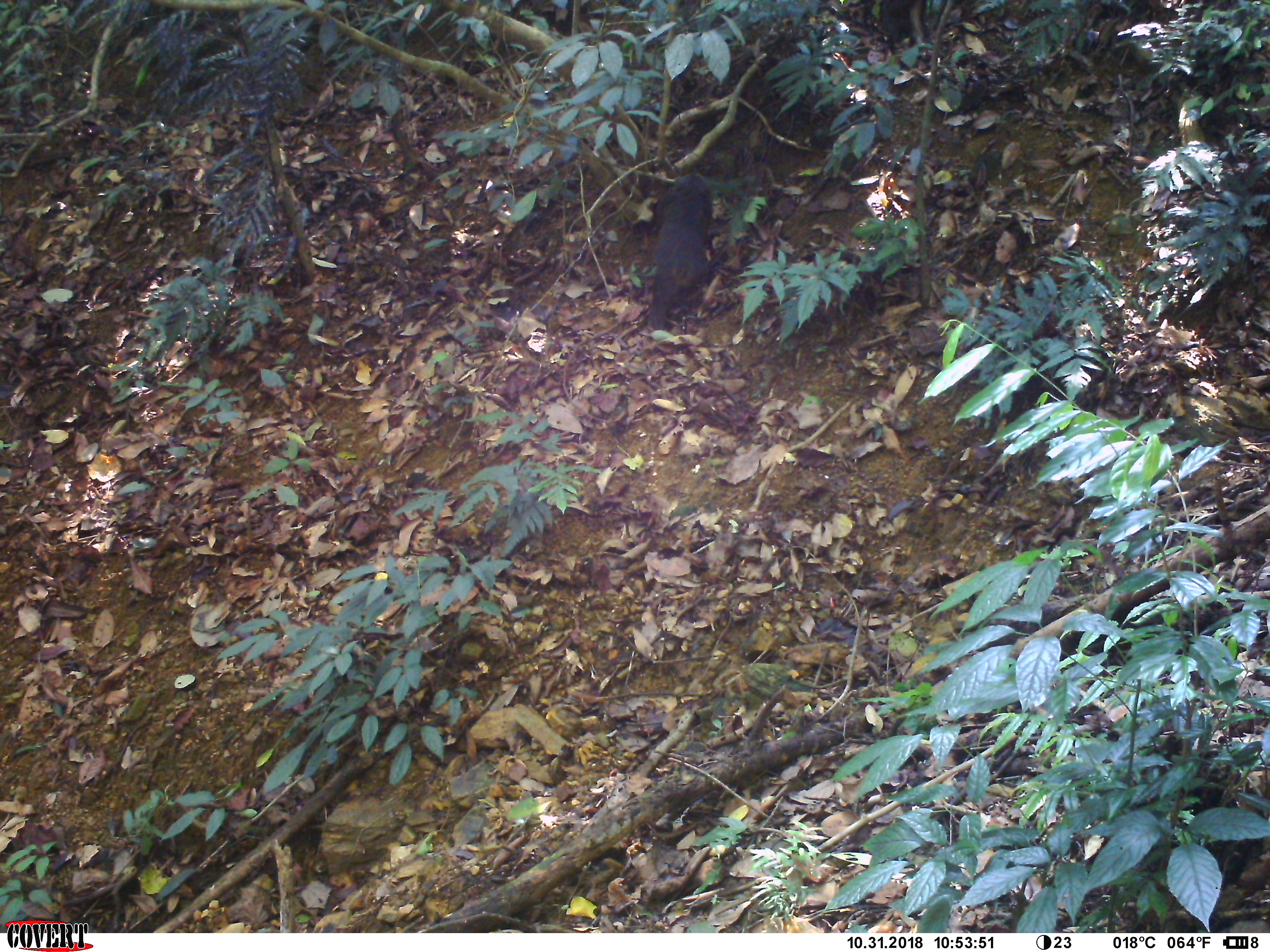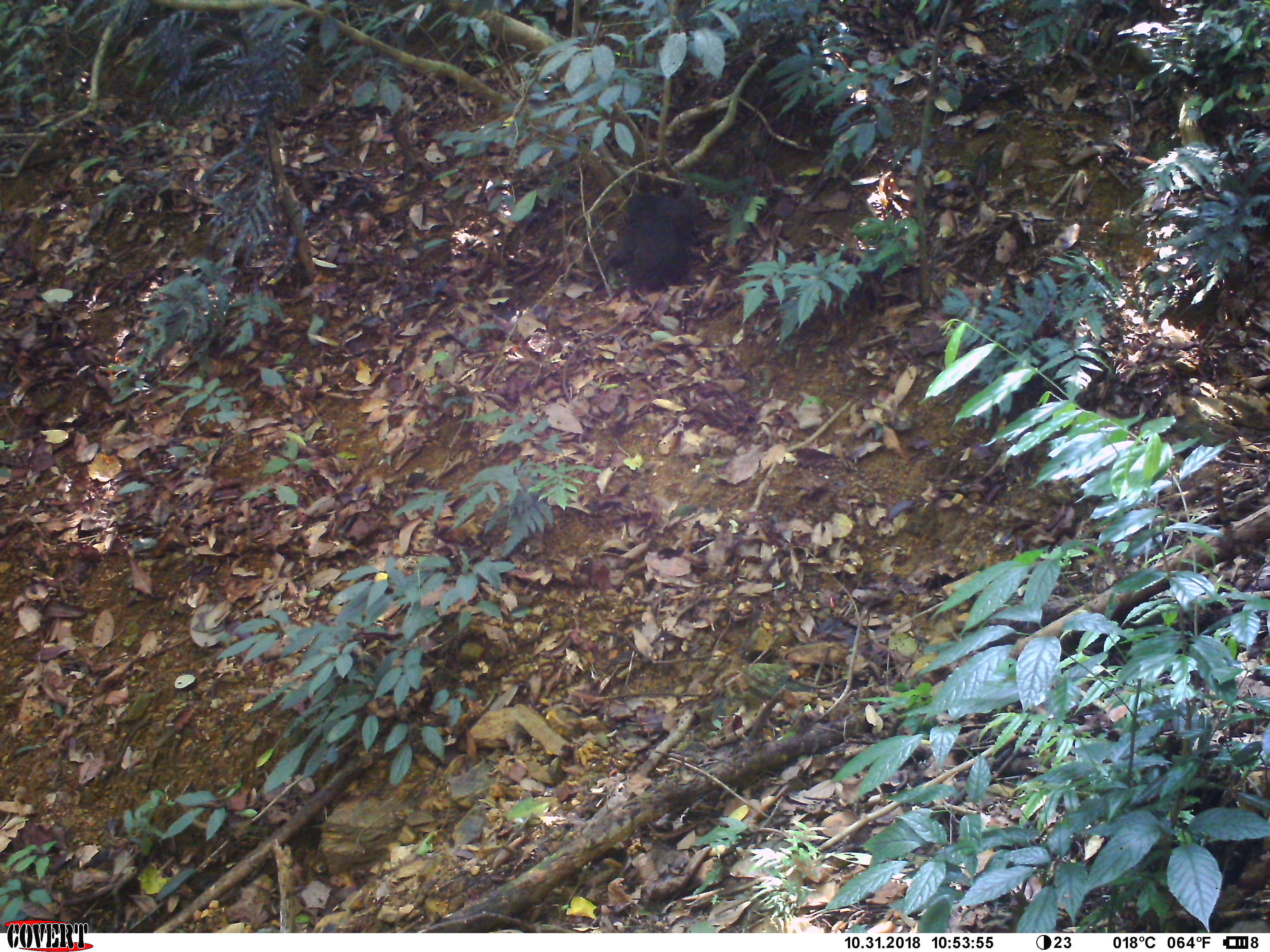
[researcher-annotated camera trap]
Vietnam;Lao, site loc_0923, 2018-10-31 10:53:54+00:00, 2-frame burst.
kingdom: Animalia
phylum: Chordata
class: Mammalia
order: Primates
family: Cercopithecidae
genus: Macaca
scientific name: Macaca arctoides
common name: stump-tailed macaque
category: stump tailed macaque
Stump tailed macaque (stump-tailed macaque) (Macaca arctoides). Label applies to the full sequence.